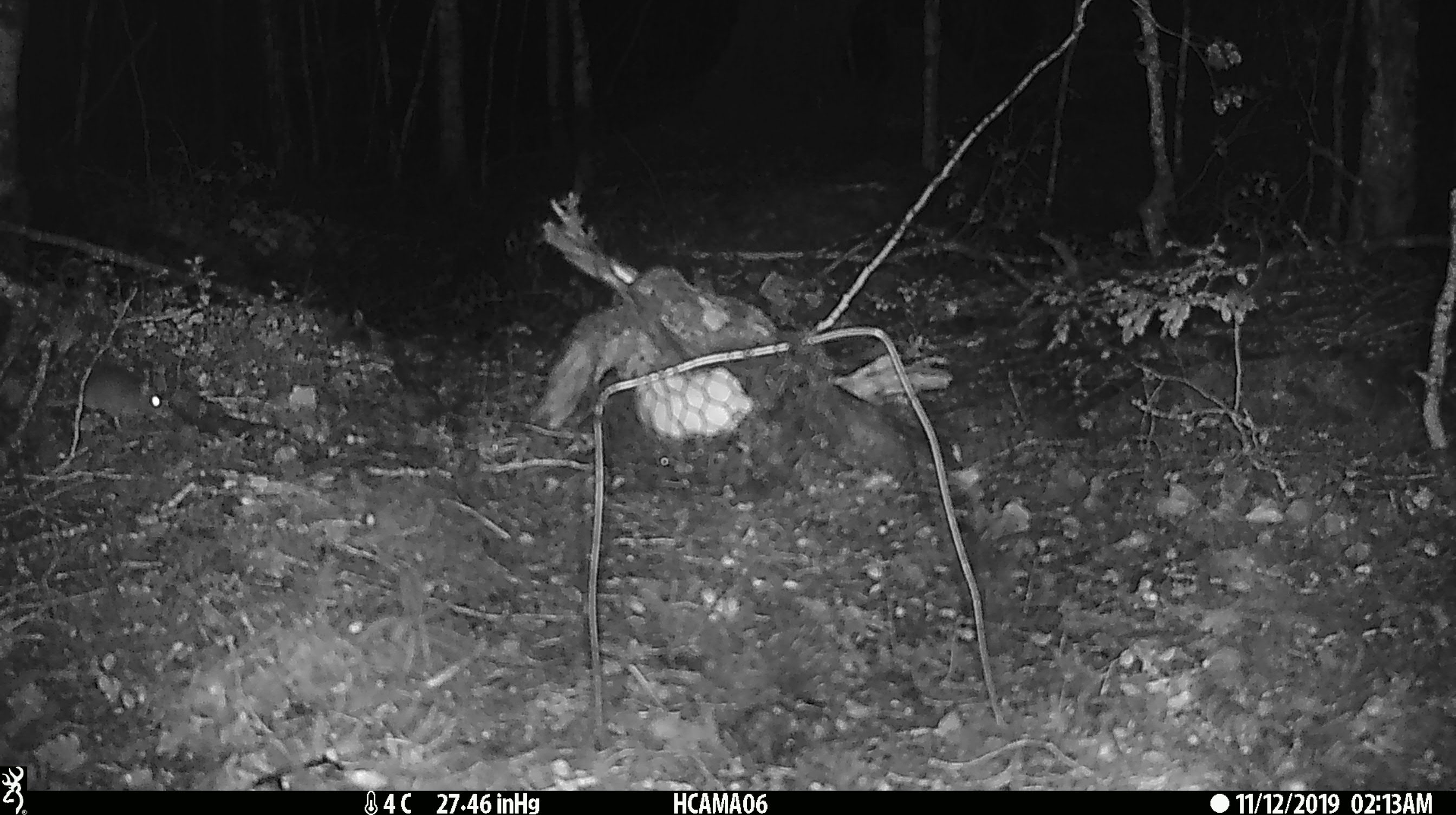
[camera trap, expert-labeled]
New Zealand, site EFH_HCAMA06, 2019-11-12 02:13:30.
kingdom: Animalia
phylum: Chordata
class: Mammalia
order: Rodentia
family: Muridae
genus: Mus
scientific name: Mus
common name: mouse